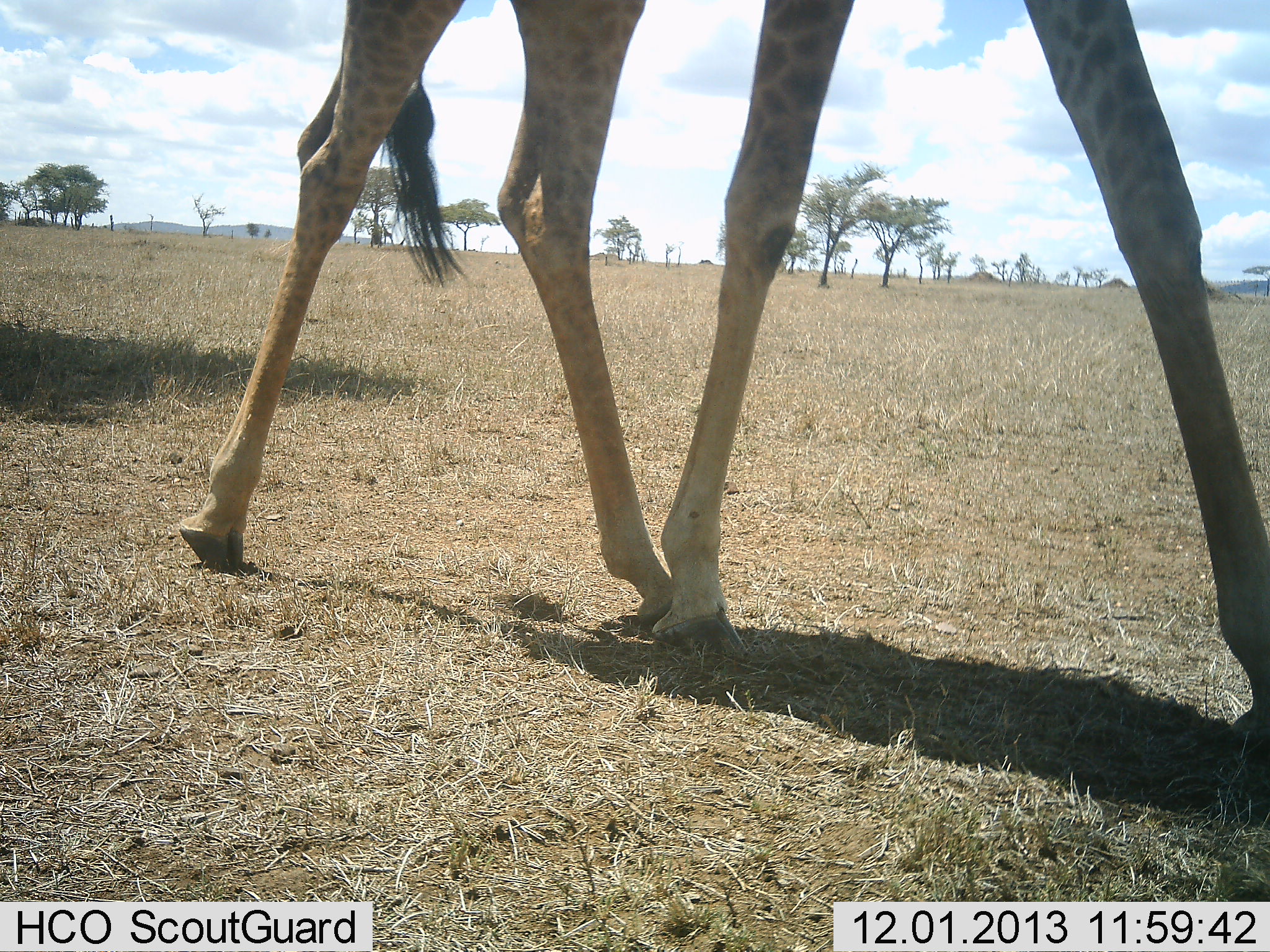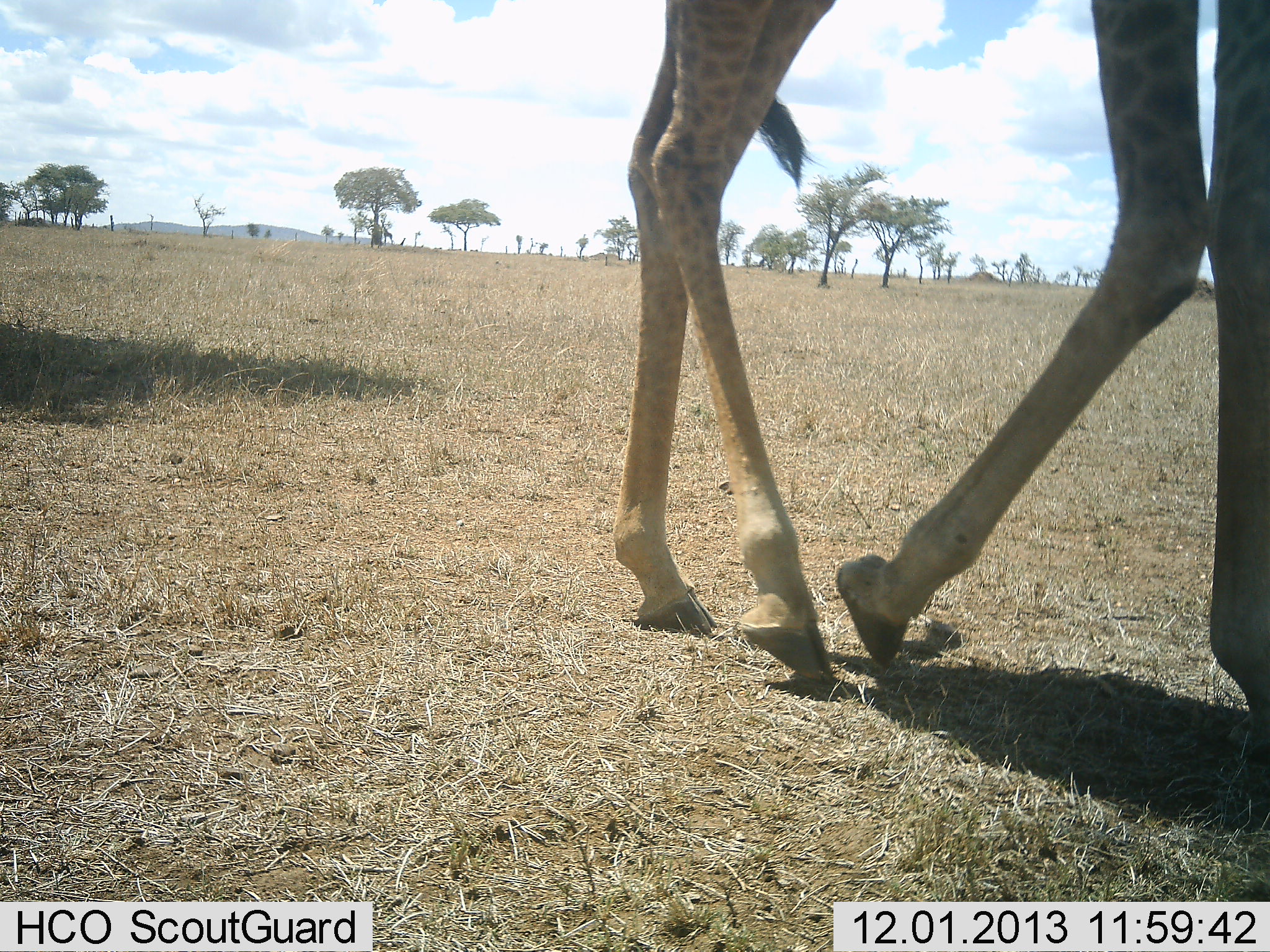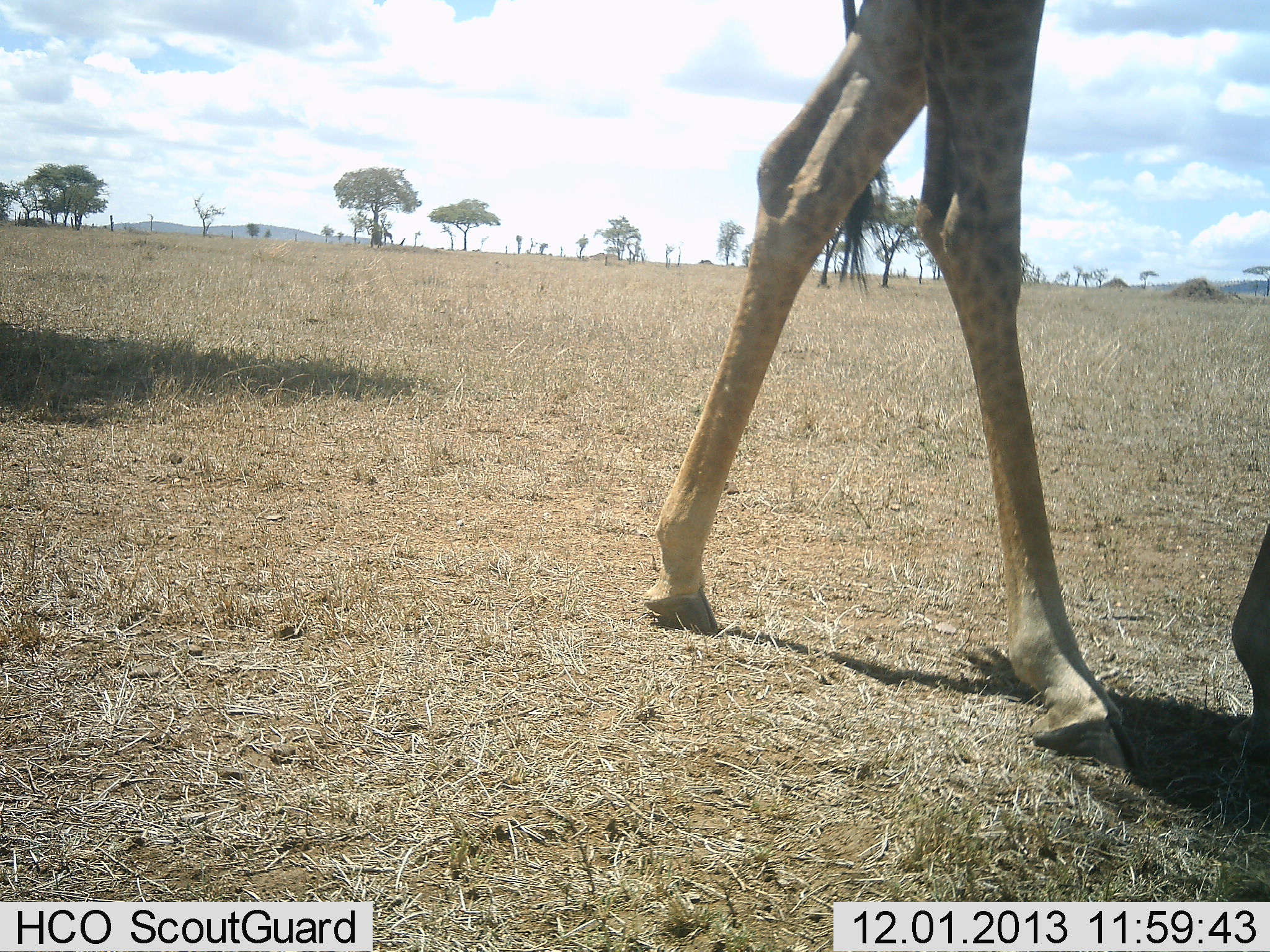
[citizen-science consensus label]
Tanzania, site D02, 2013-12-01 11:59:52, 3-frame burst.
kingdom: Animalia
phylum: Chordata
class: Mammalia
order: Artiodactyla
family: Giraffidae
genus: Giraffa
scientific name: Giraffa camelopardalis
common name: giraffe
Giraffe (Giraffa camelopardalis), count 1. Behavior (volunteer vote fractions): standing 0%, resting 8%, moving 92%, interacting 0%. Young present (vote fraction): 0%. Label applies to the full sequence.